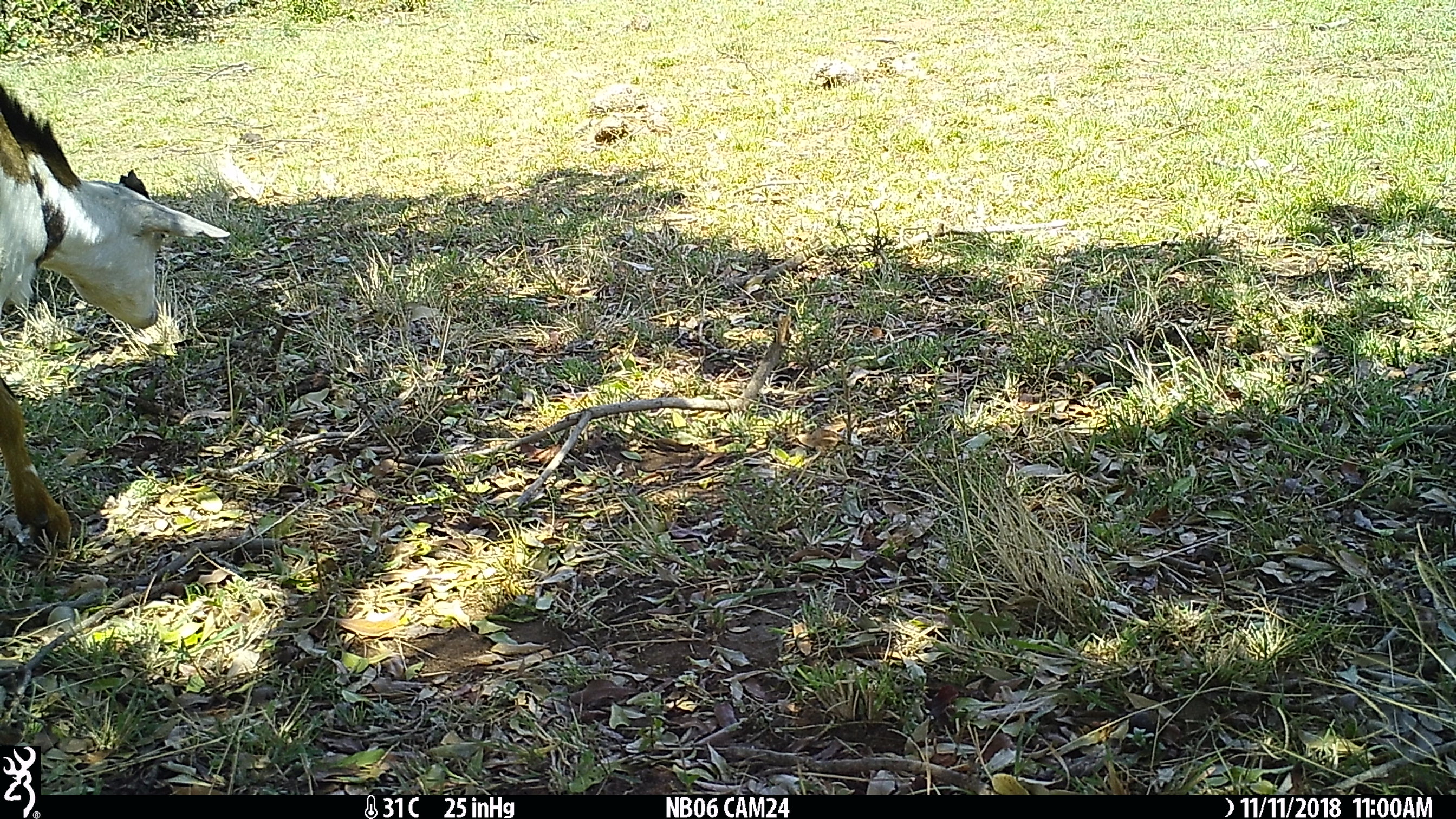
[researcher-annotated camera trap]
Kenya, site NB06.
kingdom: Animalia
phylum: Chordata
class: Mammalia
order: Artiodactyla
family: Bovidae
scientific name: Bovidae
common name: sheep or goat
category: shoat